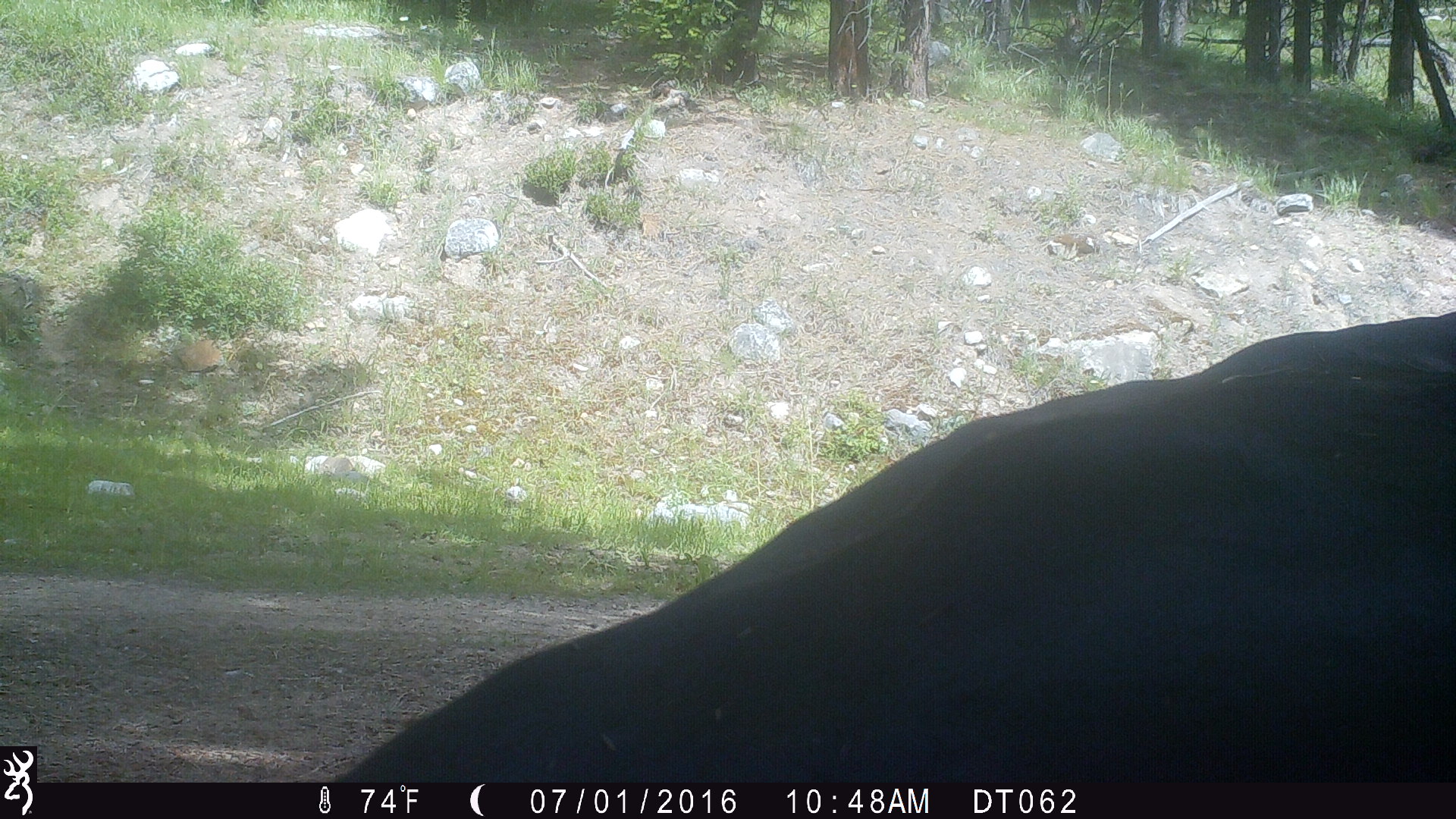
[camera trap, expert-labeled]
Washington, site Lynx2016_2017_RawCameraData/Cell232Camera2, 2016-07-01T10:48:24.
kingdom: Animalia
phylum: Chordata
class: Mammalia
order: Artiodactyla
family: Bovidae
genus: Bos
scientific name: Bos taurus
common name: domestic cattle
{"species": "domestic cattle (Bos taurus)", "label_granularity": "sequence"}